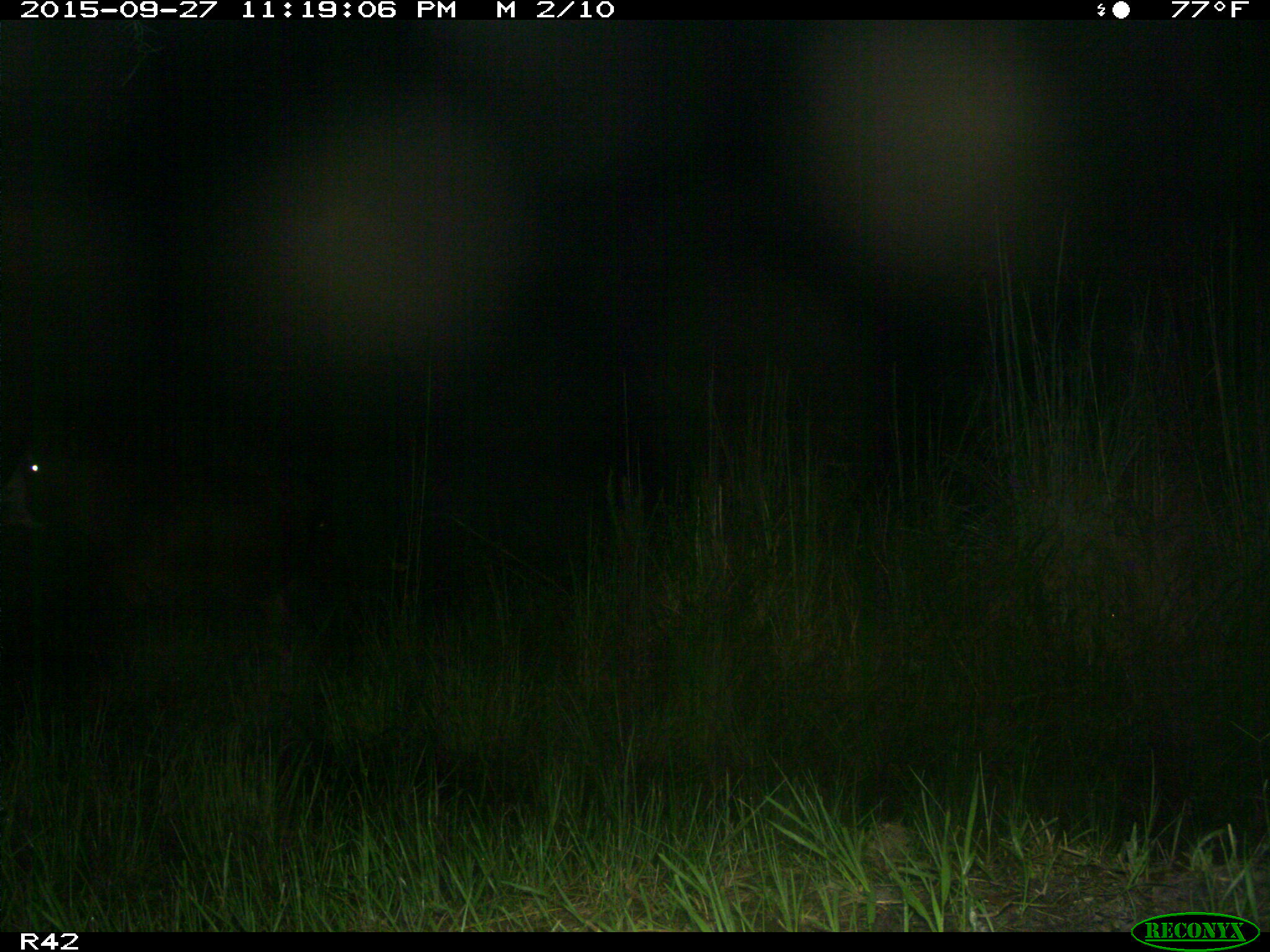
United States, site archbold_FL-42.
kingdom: Animalia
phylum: Chordata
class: Mammalia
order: Artiodactyla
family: Bovidae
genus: Bos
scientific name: Bos taurus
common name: domestic cow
Bos taurus (domestic cow).